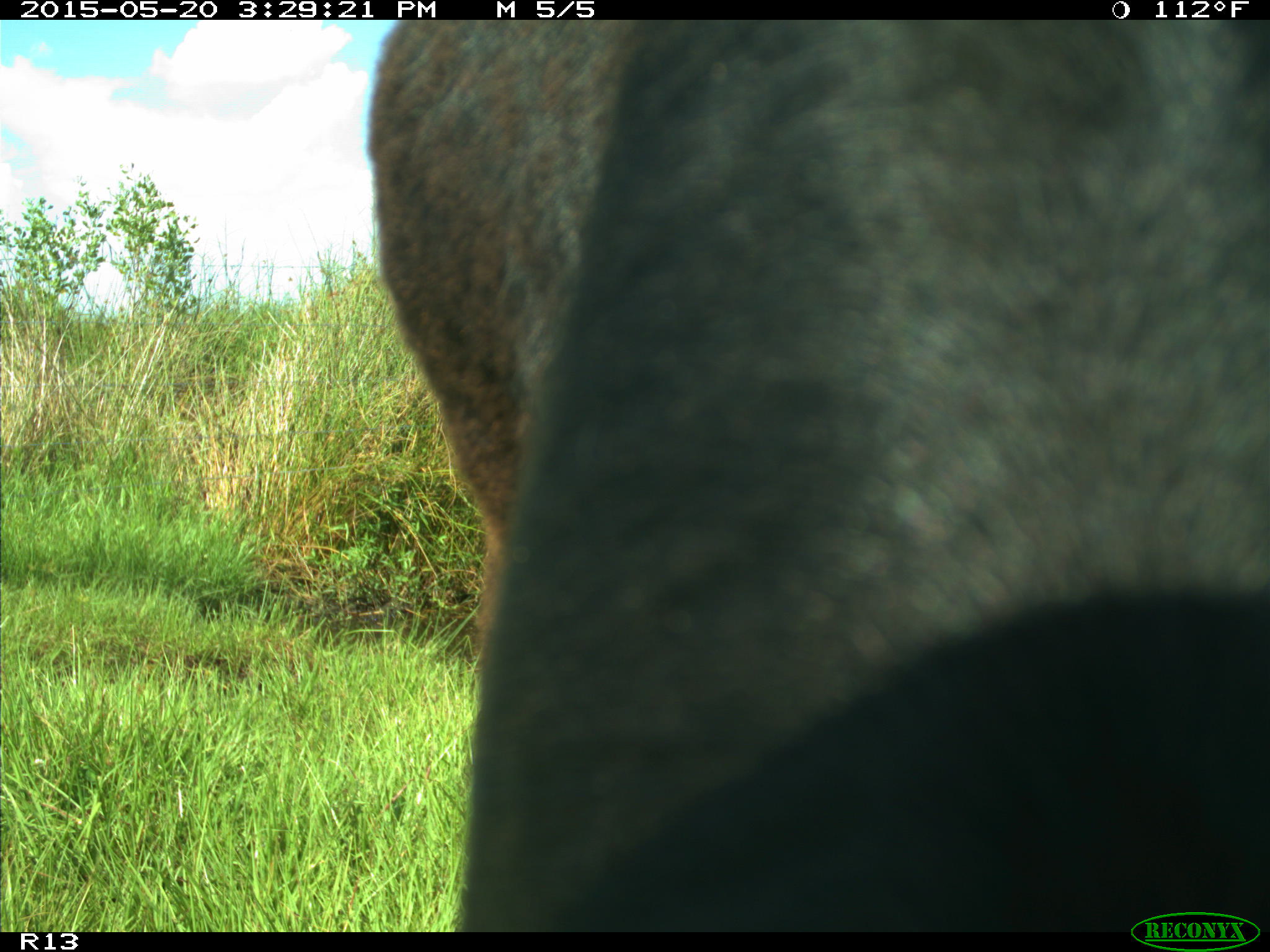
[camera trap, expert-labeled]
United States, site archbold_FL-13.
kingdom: Animalia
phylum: Chordata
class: Mammalia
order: Artiodactyla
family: Bovidae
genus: Bos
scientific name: Bos taurus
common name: domestic cow